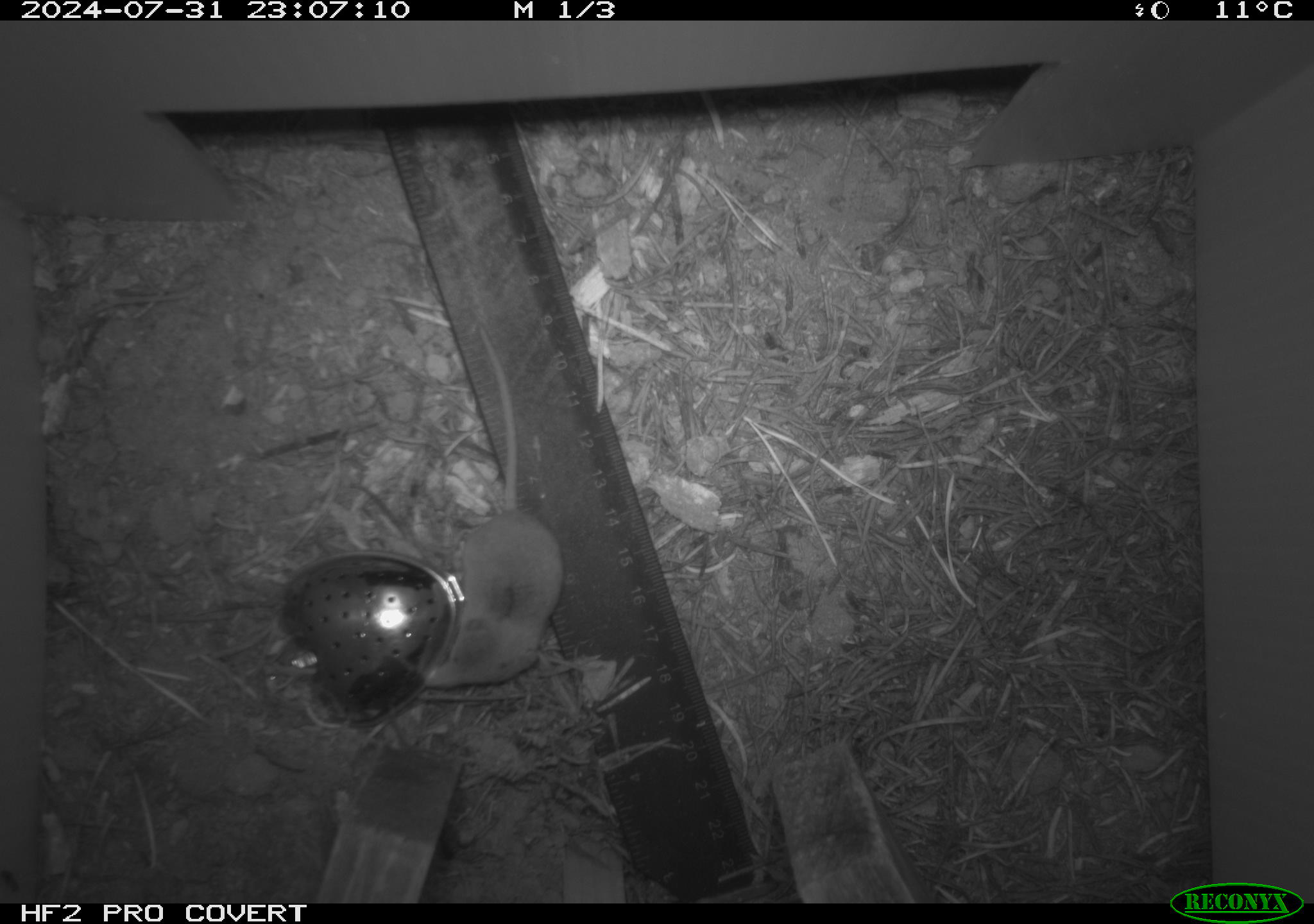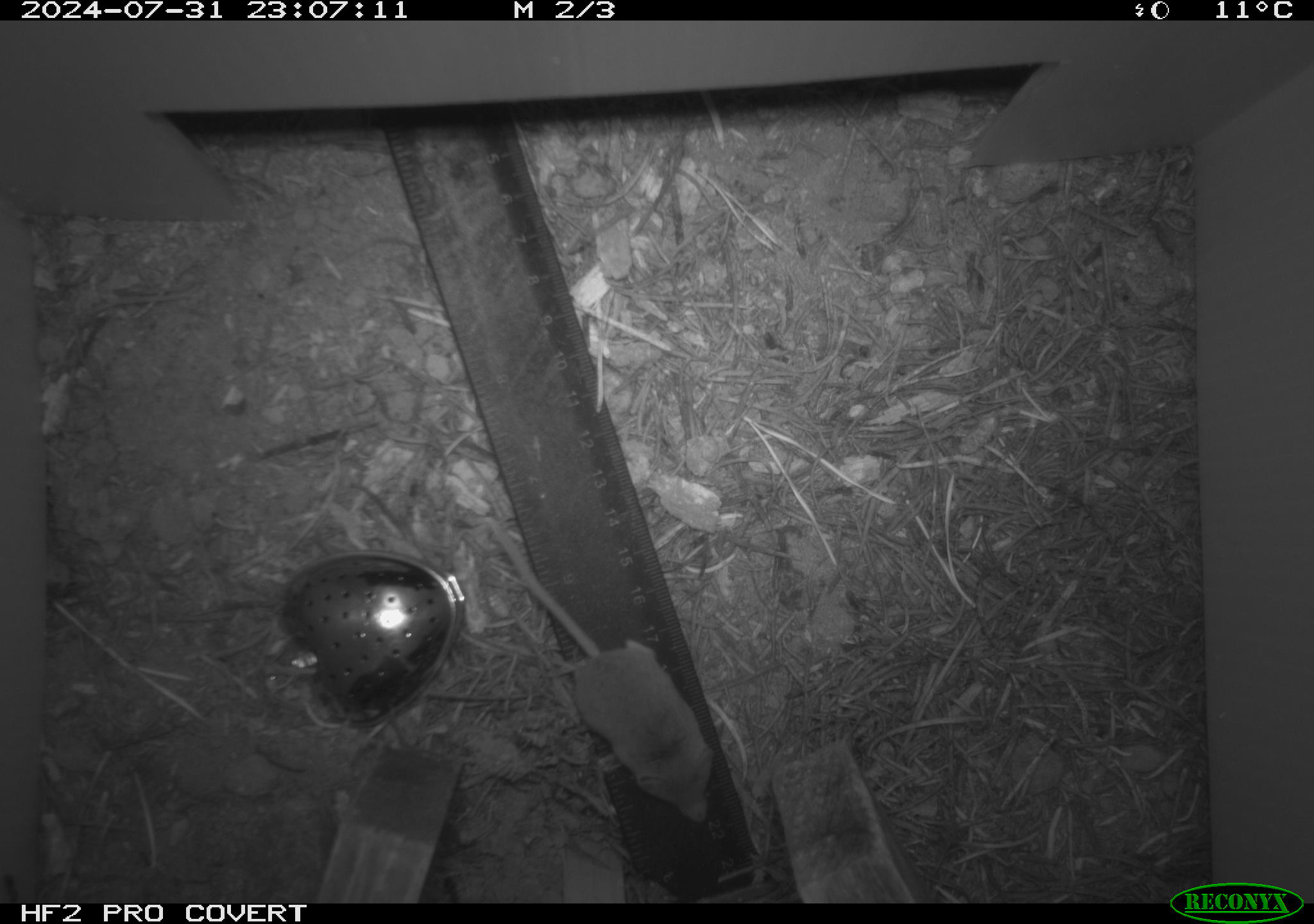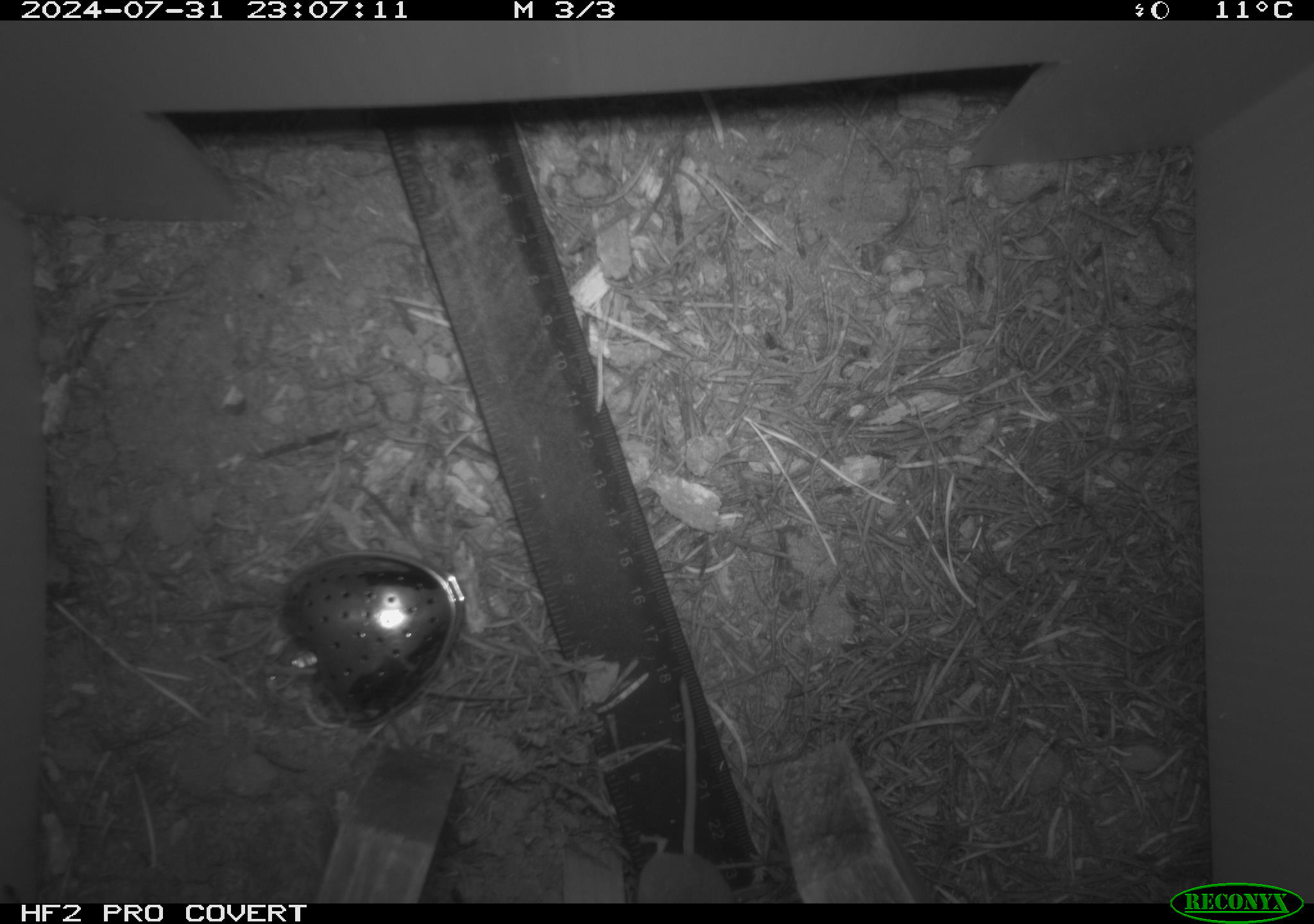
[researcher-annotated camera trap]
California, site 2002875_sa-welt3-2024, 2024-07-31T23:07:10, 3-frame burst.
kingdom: Animalia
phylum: Chordata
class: Mammalia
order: Eulipotyphla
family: Soricidae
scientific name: Soricidae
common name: shrews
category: soricidae family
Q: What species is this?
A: Soricidae family (shrews) (Soricidae).